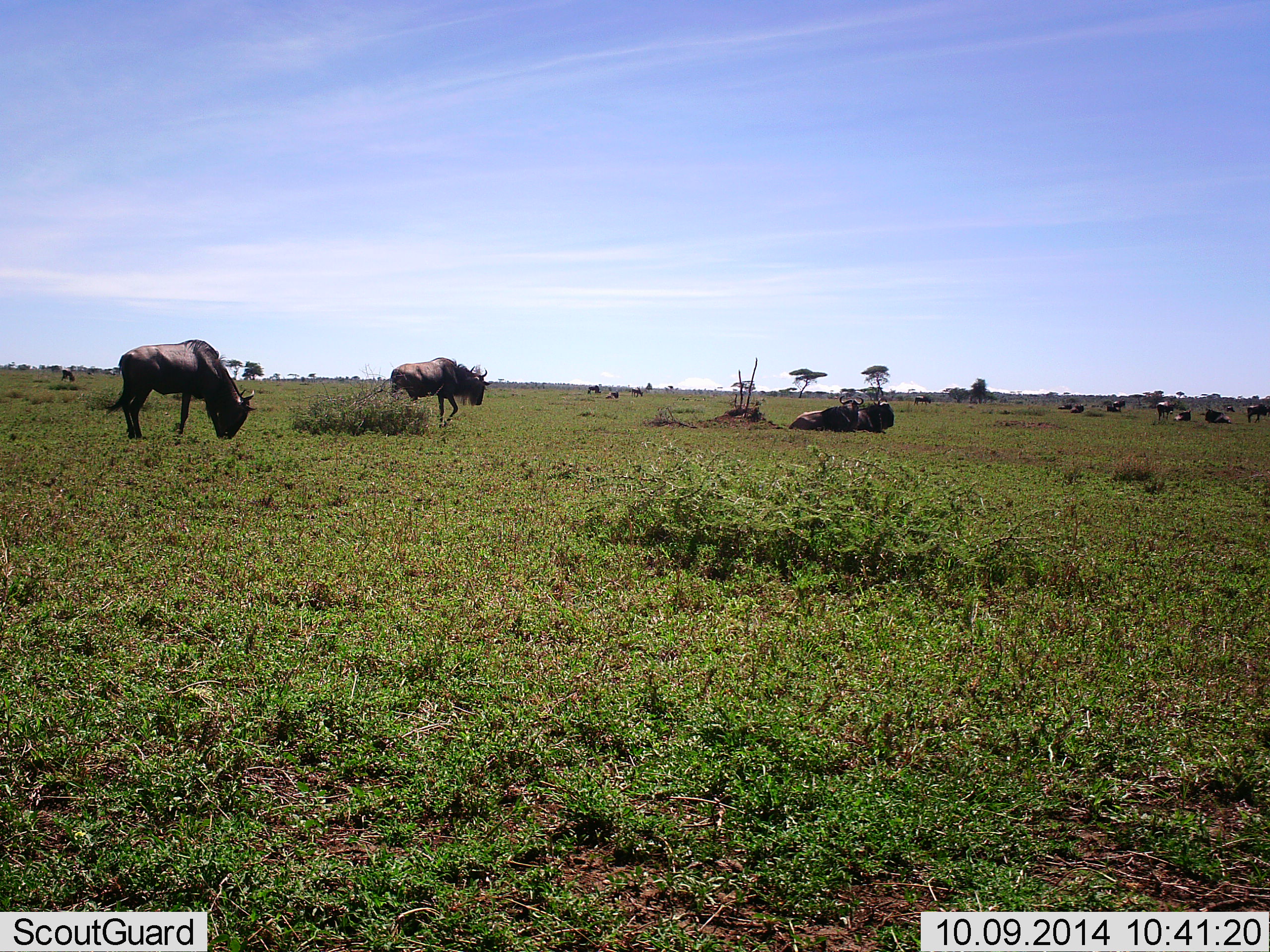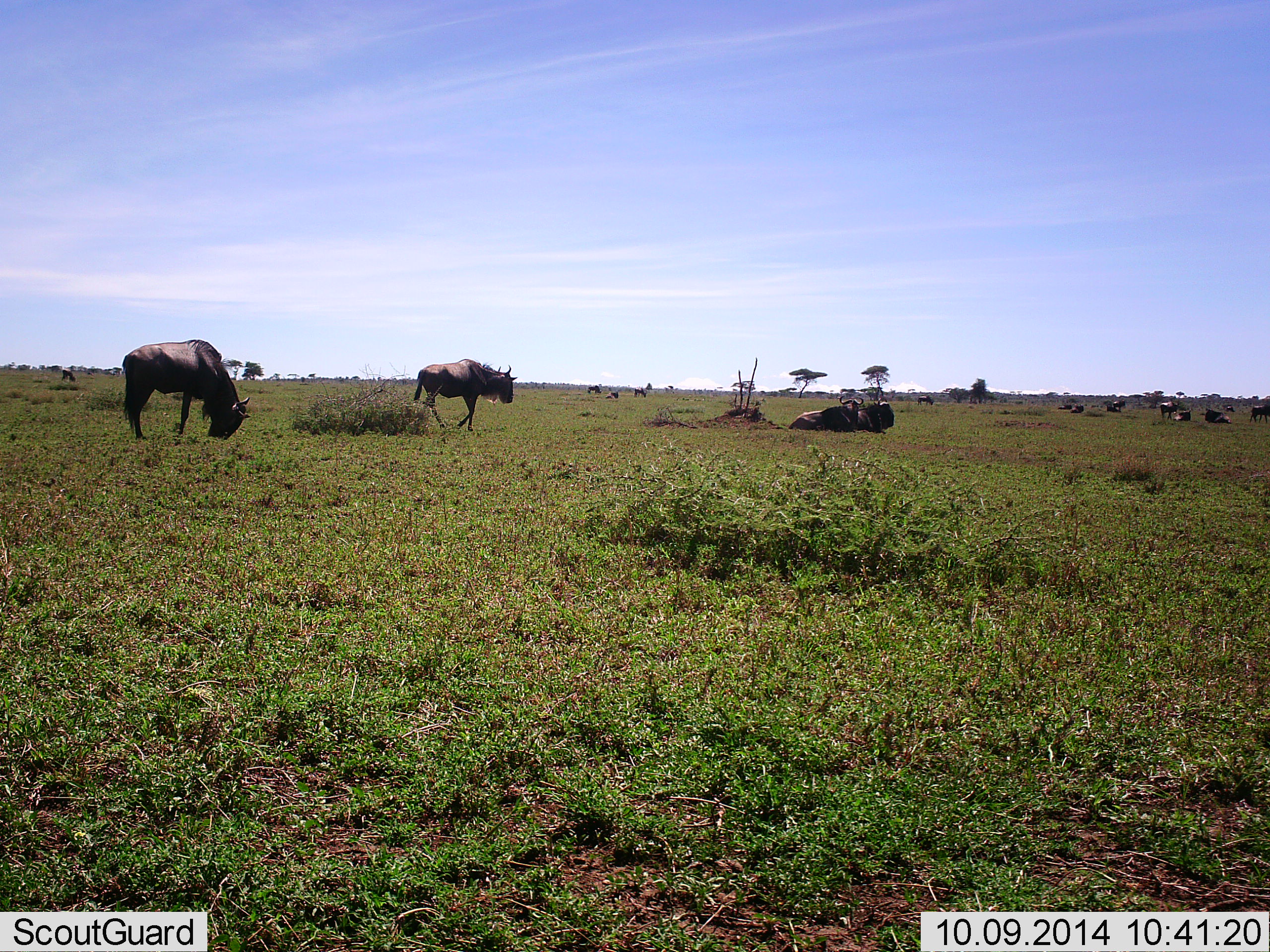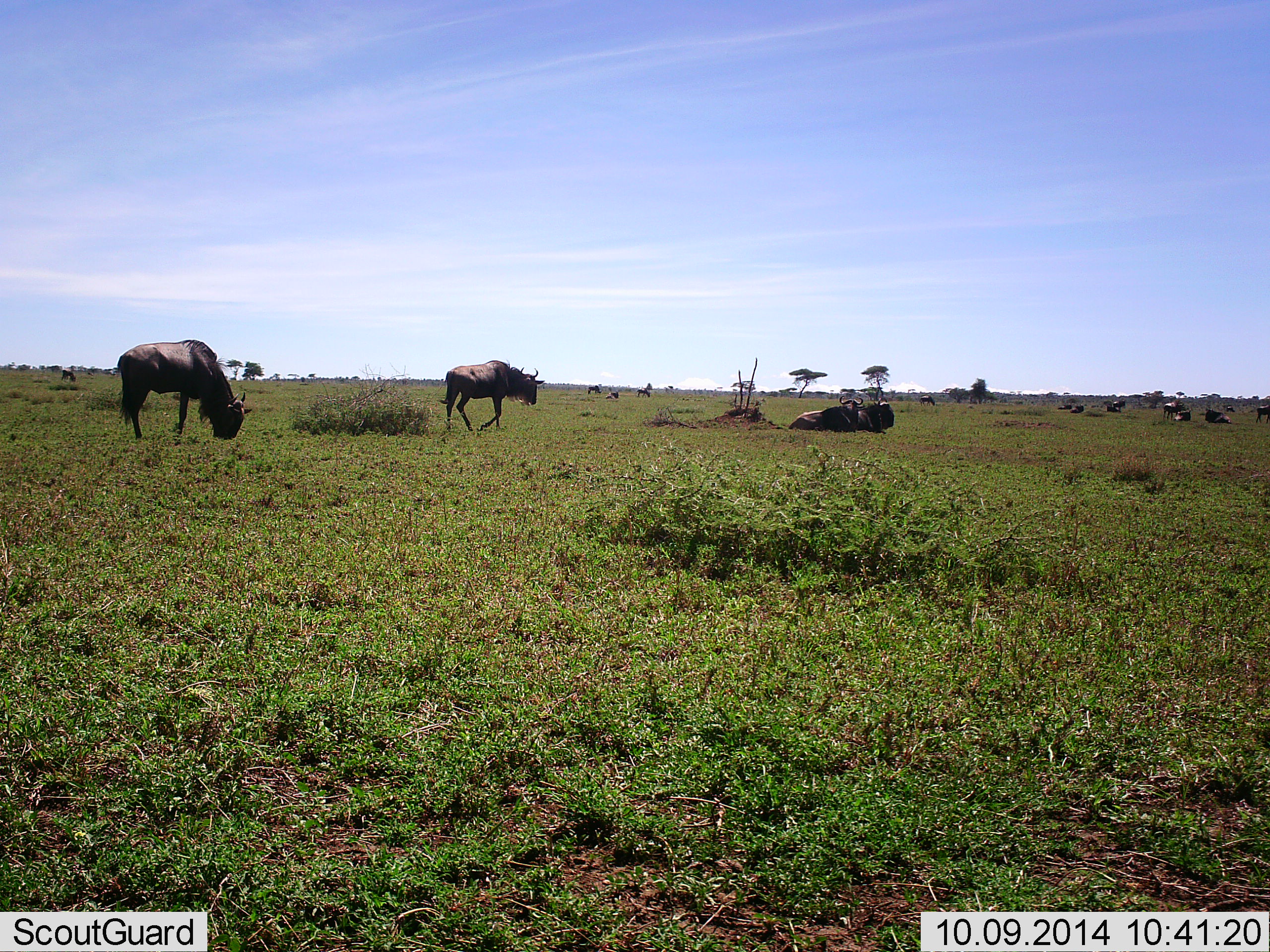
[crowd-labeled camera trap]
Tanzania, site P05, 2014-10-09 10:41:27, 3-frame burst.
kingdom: Animalia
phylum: Chordata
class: Mammalia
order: Artiodactyla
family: Bovidae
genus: Connochaetes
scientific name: Connochaetes taurinus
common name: blue wildebeest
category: wildebeest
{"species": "wildebeest (blue wildebeest) (Connochaetes taurinus)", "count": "11-50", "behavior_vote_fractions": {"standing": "50%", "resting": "80%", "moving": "80%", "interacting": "0%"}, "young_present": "0%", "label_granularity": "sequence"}